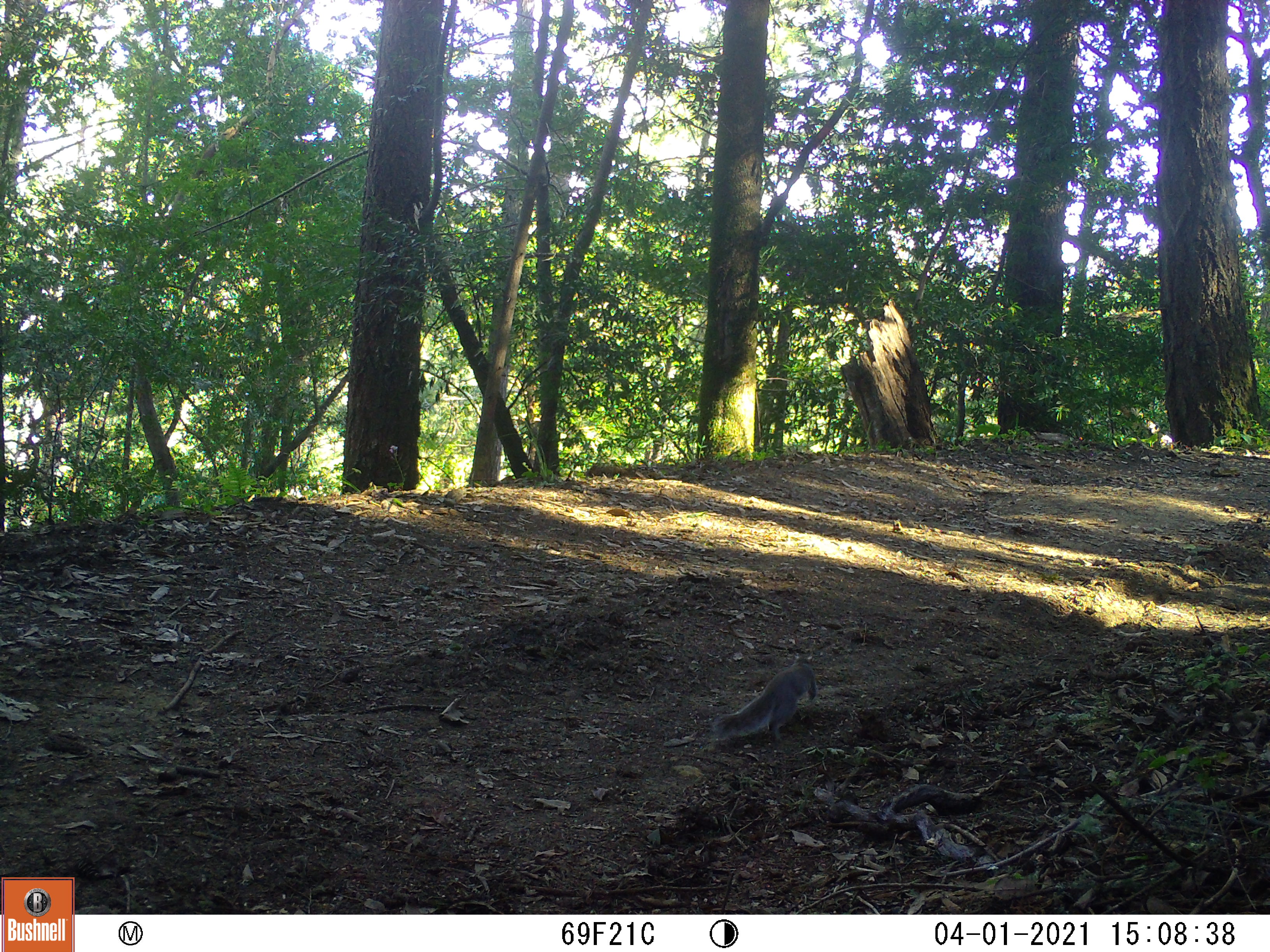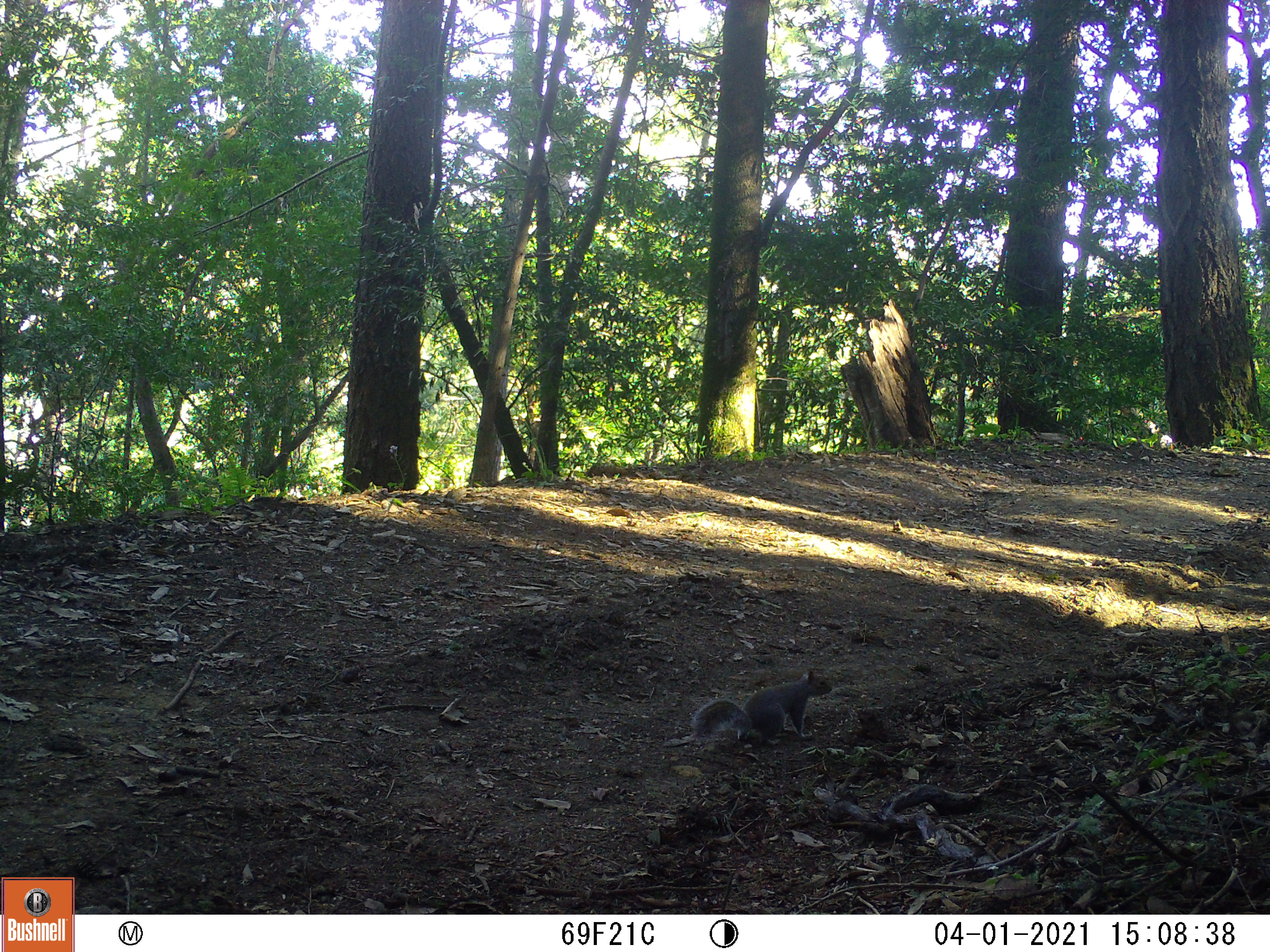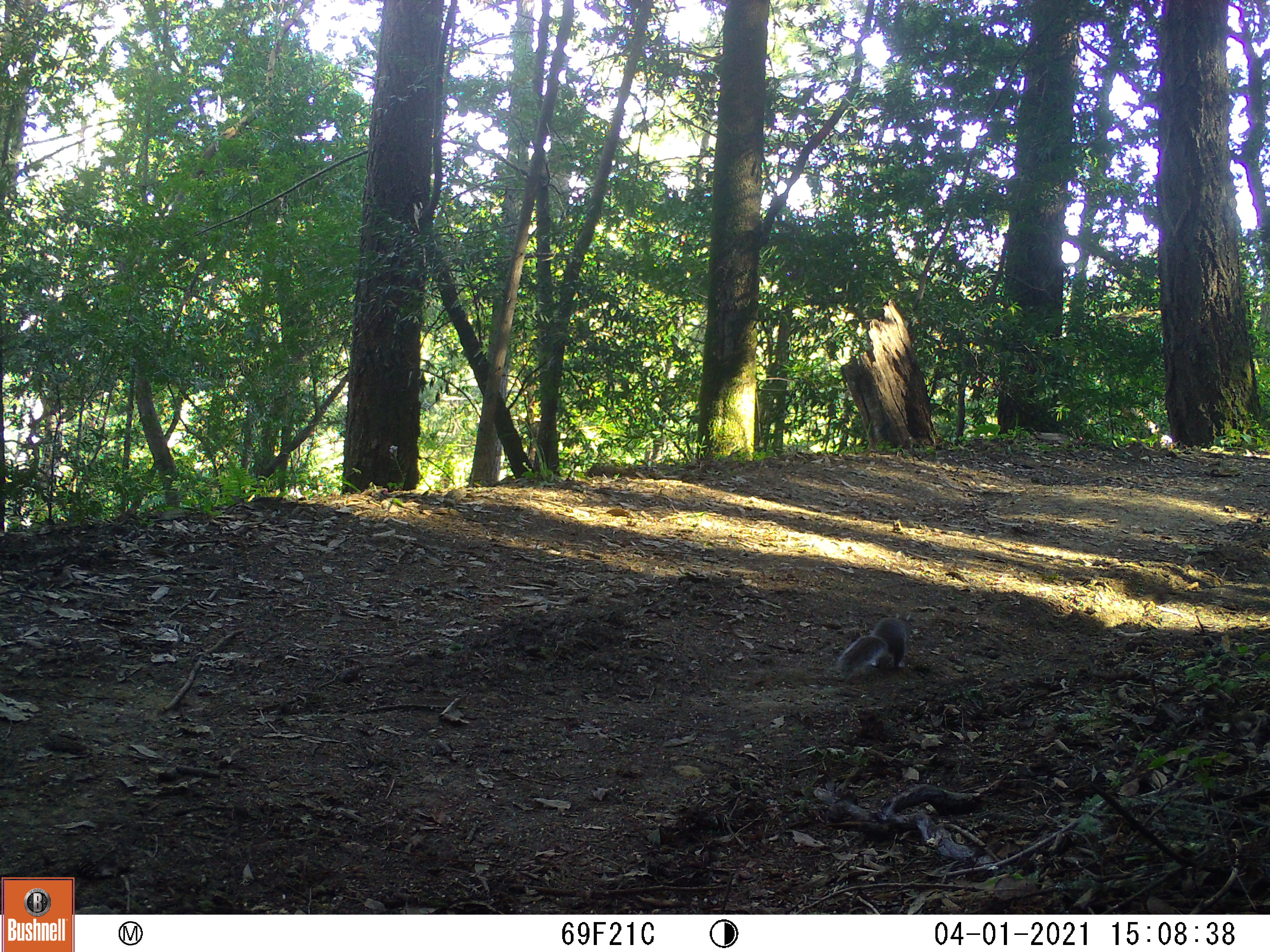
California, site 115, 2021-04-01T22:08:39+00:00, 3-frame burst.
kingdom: Animalia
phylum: Chordata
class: Mammalia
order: Rodentia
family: Sciuridae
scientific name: Sciuridae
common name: squirrel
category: unknown squirrel